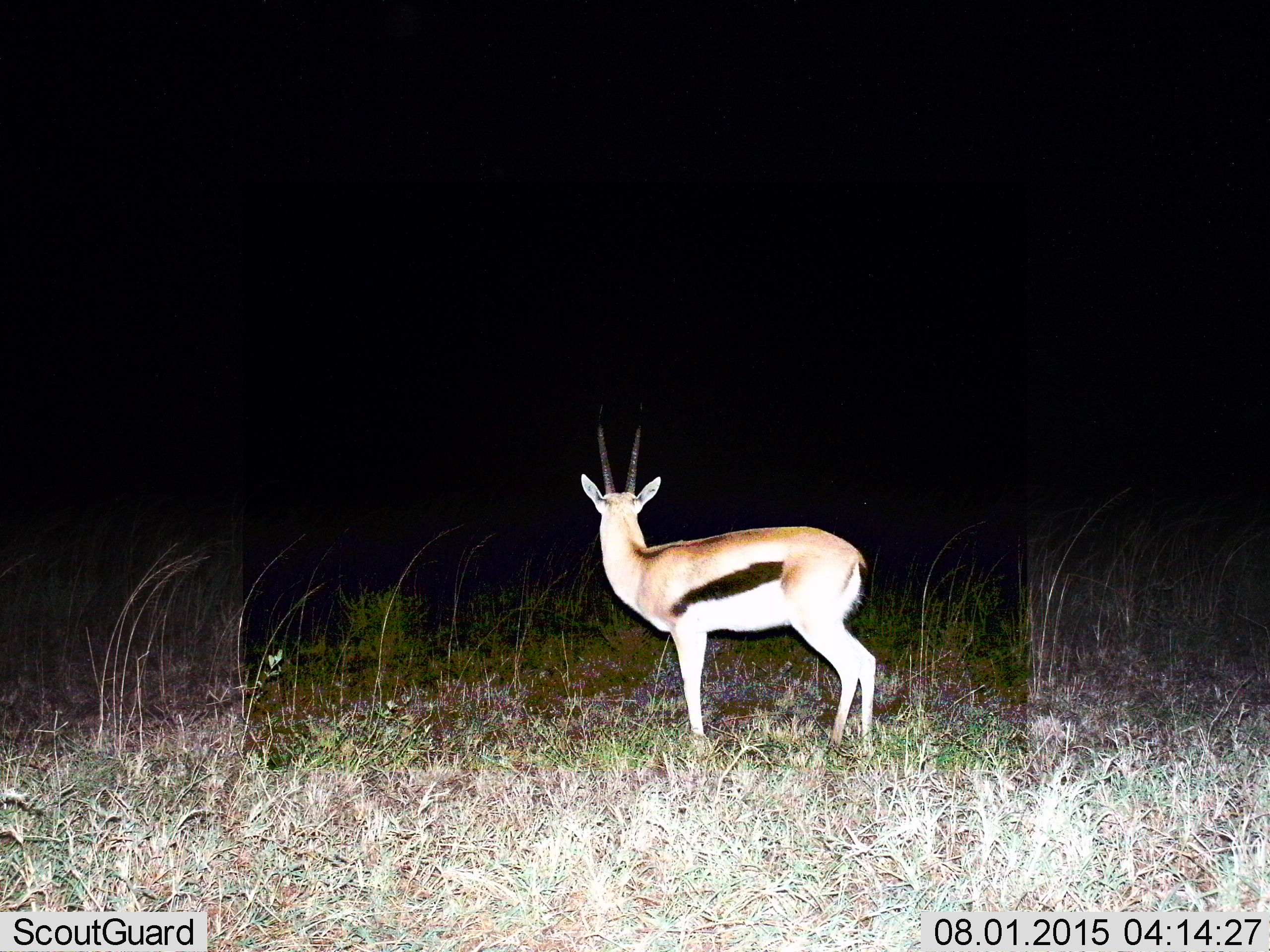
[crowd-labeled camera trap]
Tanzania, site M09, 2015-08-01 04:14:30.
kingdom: Animalia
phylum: Chordata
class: Mammalia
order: Artiodactyla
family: Bovidae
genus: Eudorcas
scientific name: Eudorcas thomsonii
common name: thomson's gazelle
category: gazellethomsons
Gazellethomsons (thomson's gazelle) (Eudorcas thomsonii), count 1. Behavior (volunteer vote fractions): standing 100%, resting 0%, moving 0%, interacting 0%. Young present (vote fraction): 0%. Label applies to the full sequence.